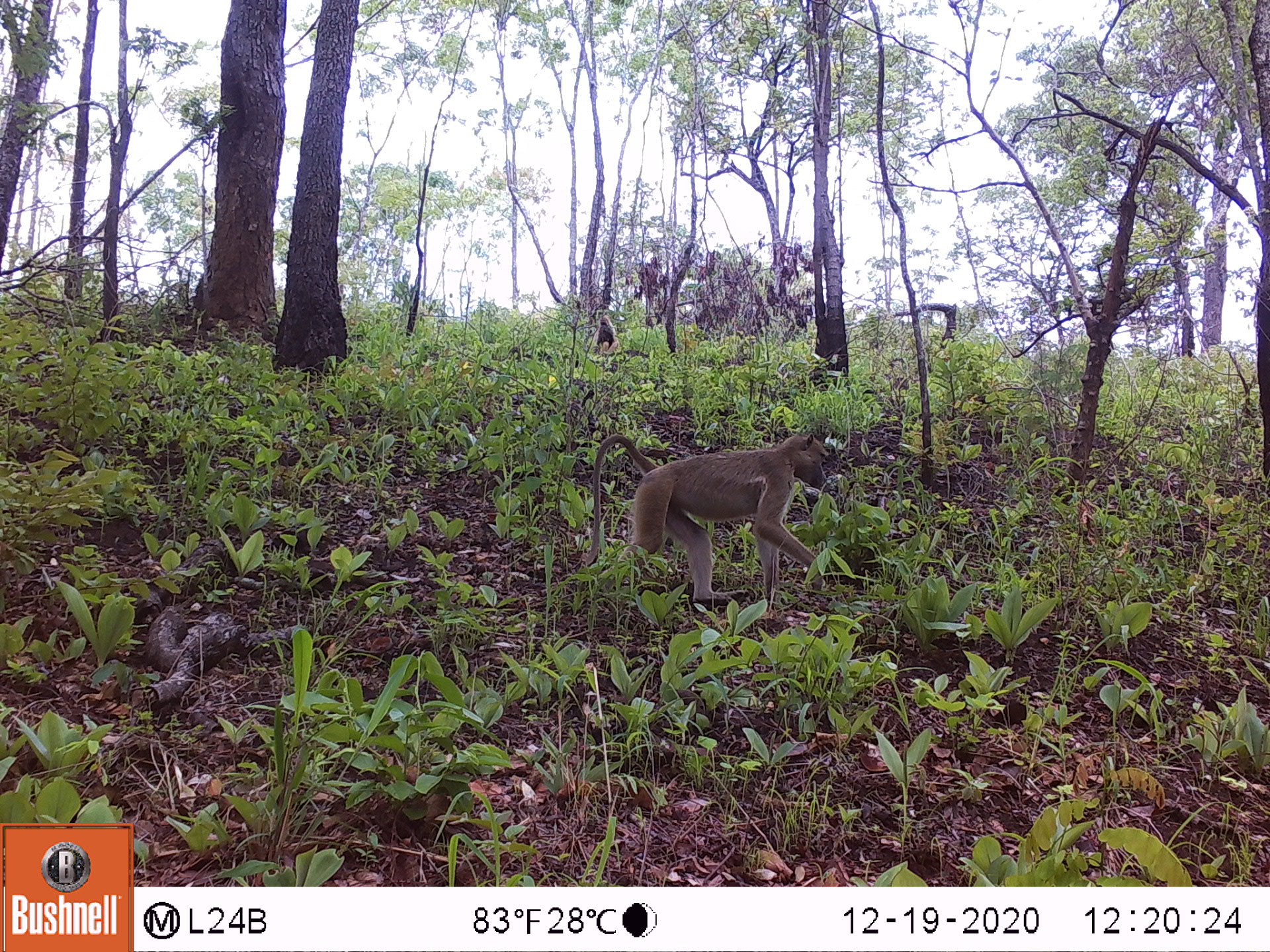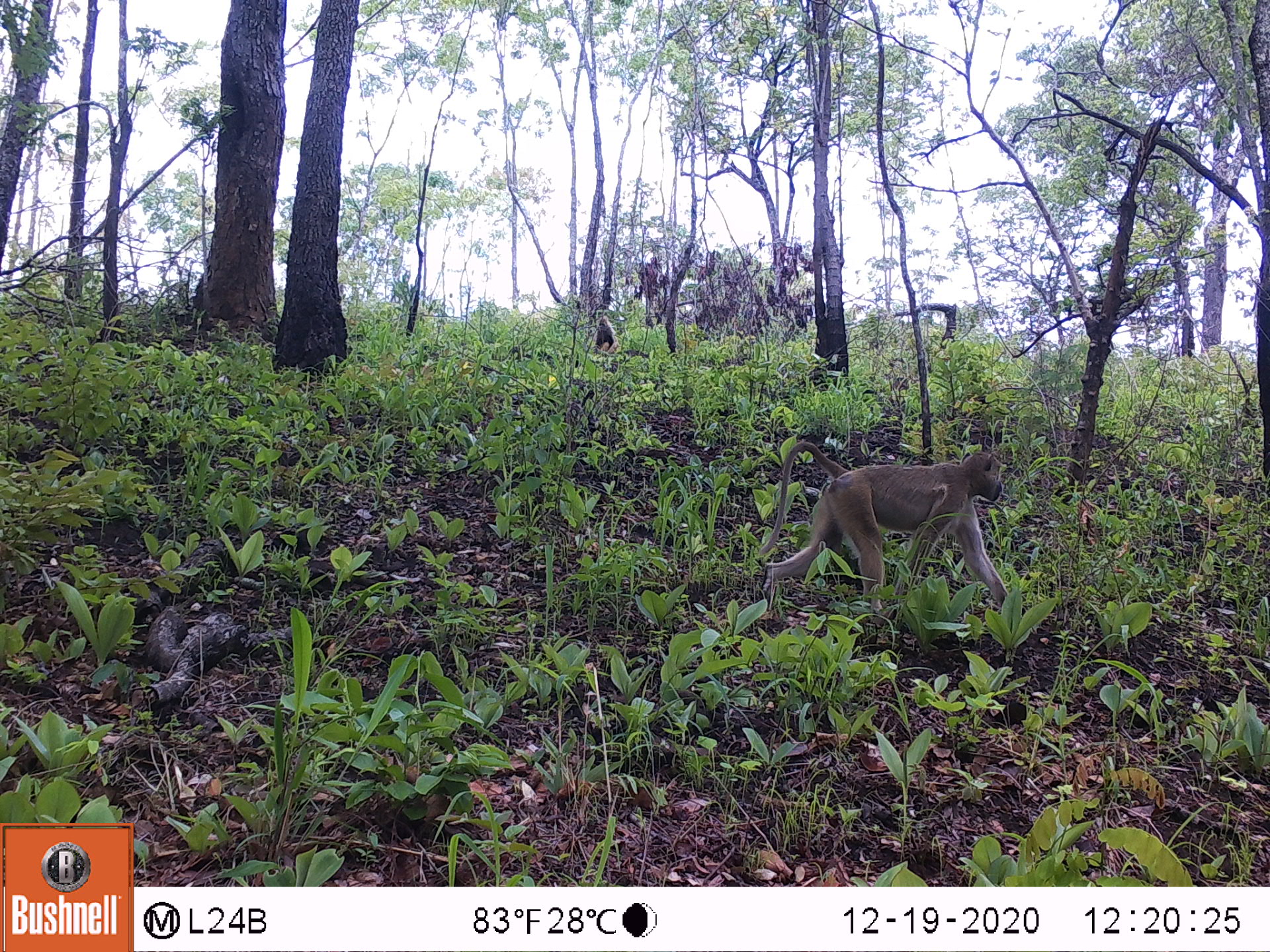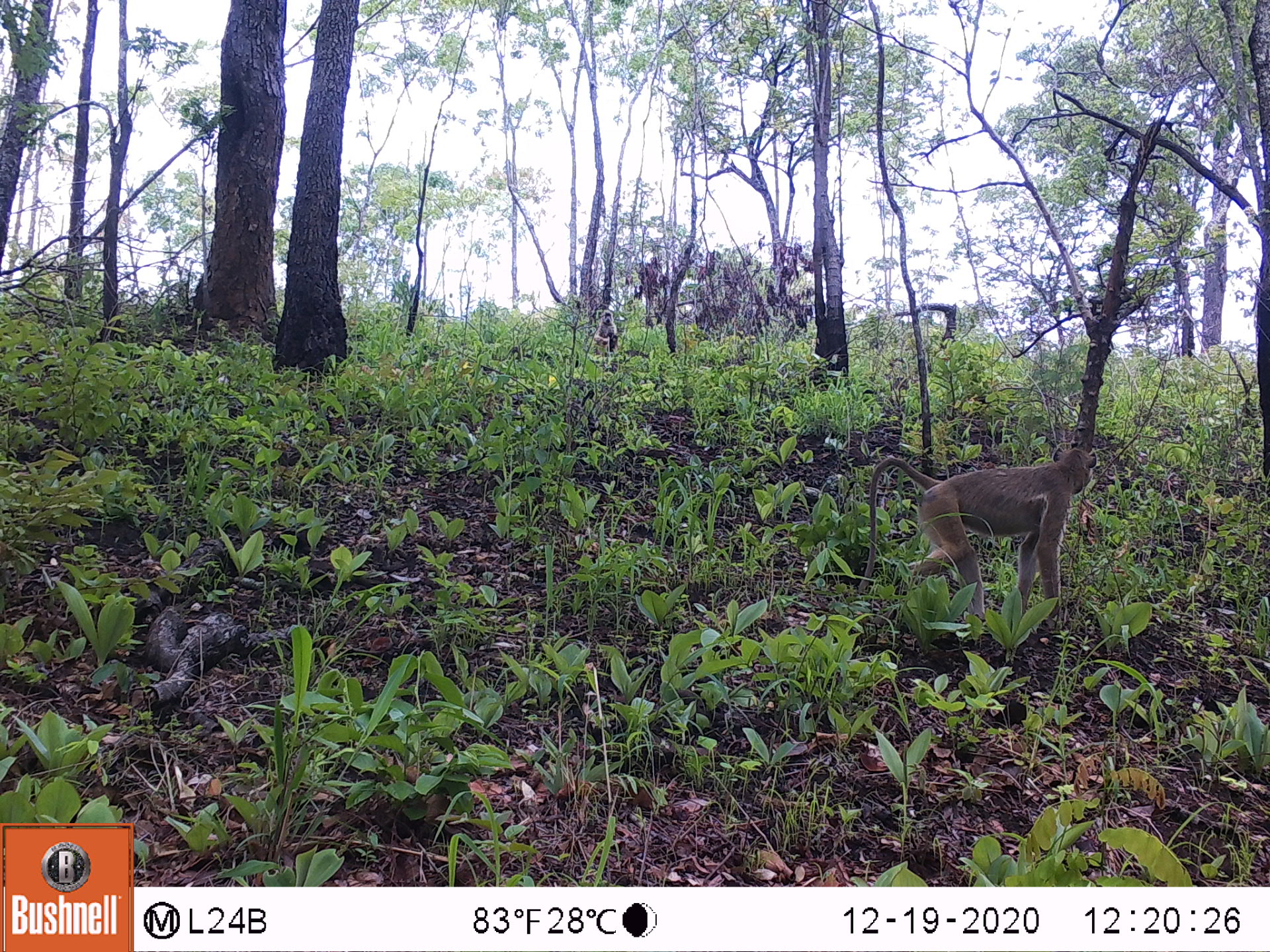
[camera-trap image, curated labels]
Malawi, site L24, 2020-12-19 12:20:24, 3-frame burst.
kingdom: Animalia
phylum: Chordata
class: Mammalia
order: Primates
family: Cercopithecidae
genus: Papio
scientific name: Papio cynocephalus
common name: yellow baboon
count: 2